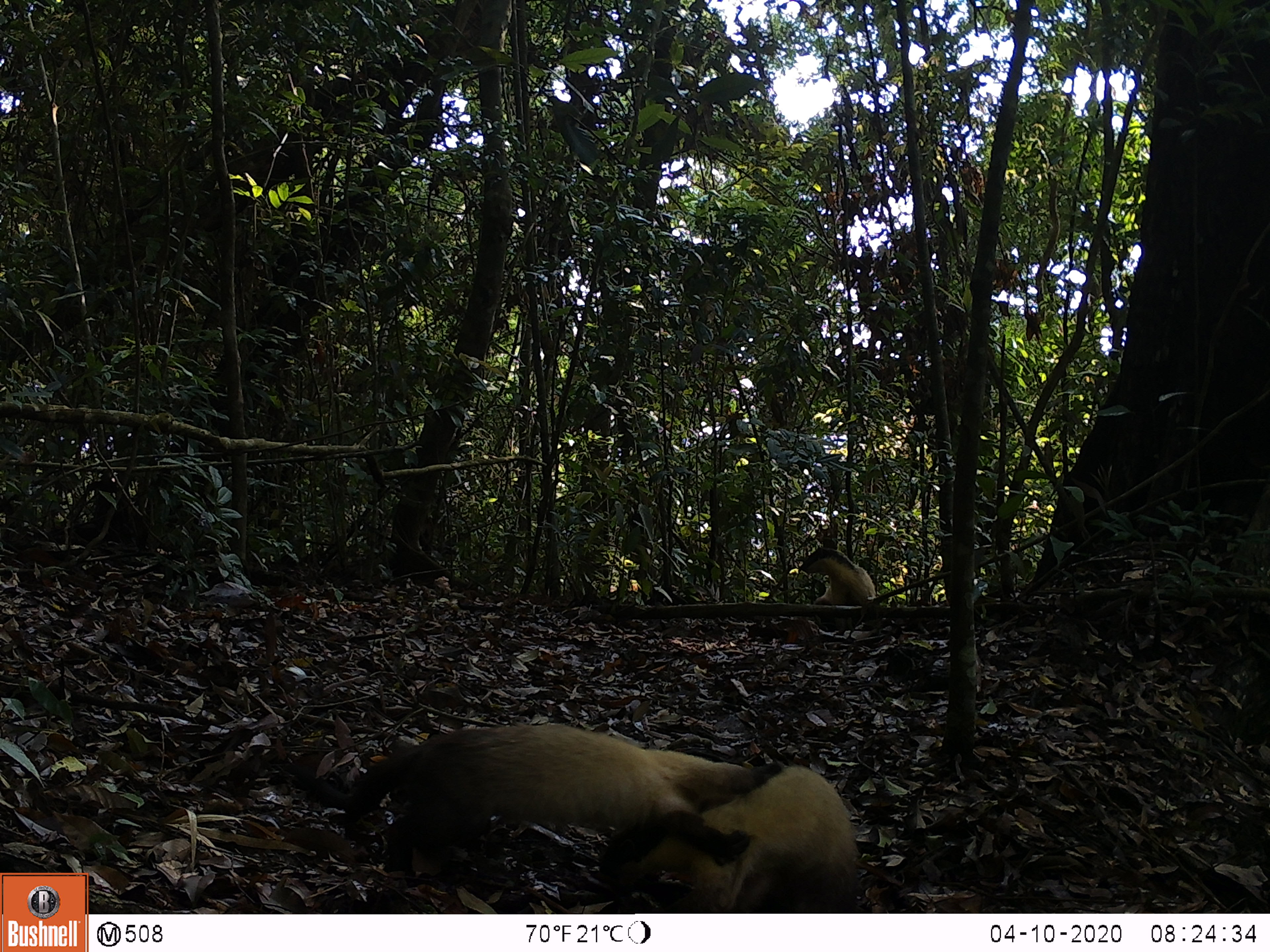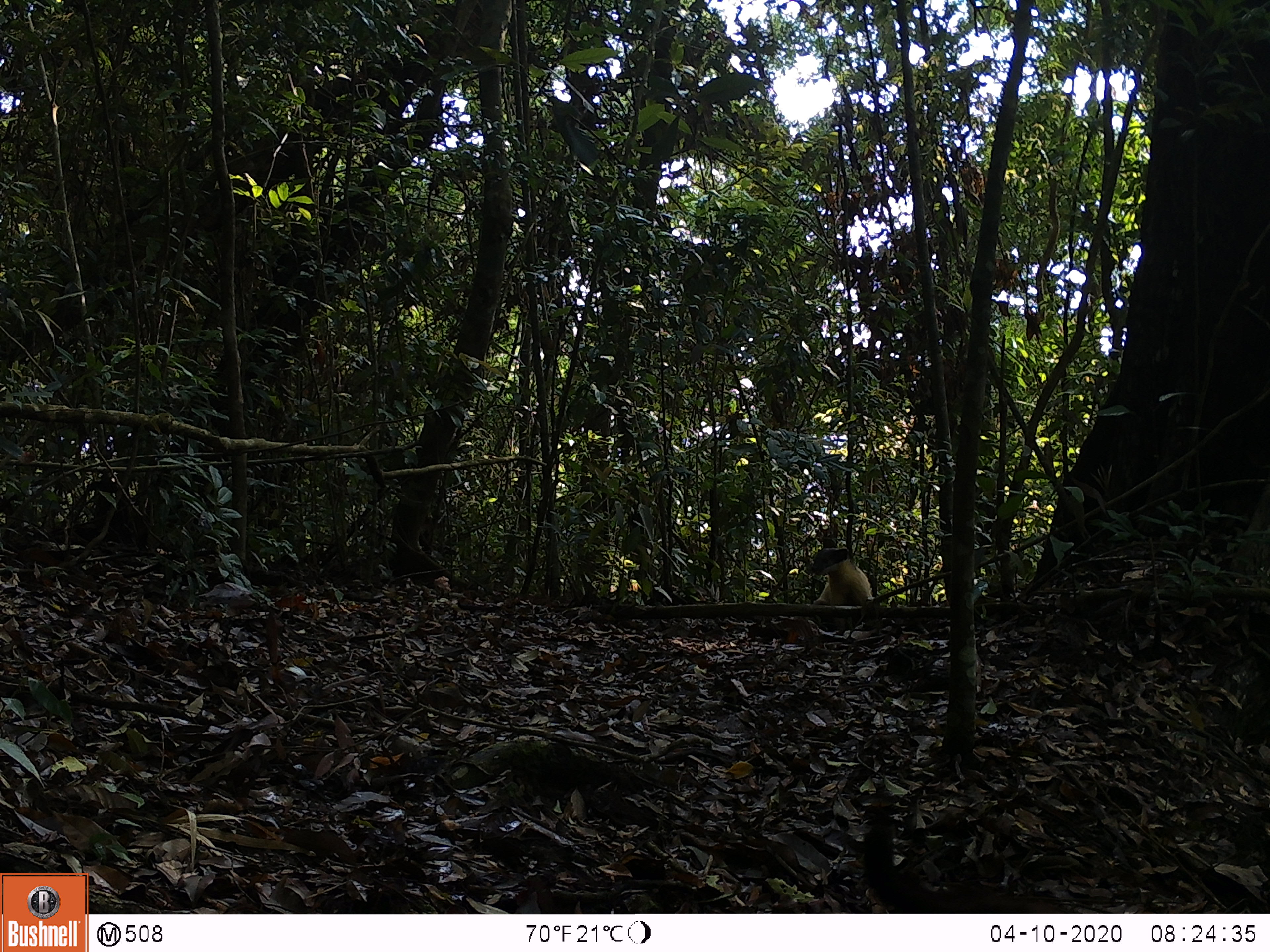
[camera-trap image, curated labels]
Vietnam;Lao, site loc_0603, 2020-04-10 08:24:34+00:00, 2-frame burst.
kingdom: Animalia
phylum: Chordata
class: Mammalia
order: Carnivora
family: Mustelidae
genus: Martes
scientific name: Martes flavigula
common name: yellow-throated marten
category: yellow throated marten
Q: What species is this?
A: Yellow throated marten (yellow-throated marten) (Martes flavigula).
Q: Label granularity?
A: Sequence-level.